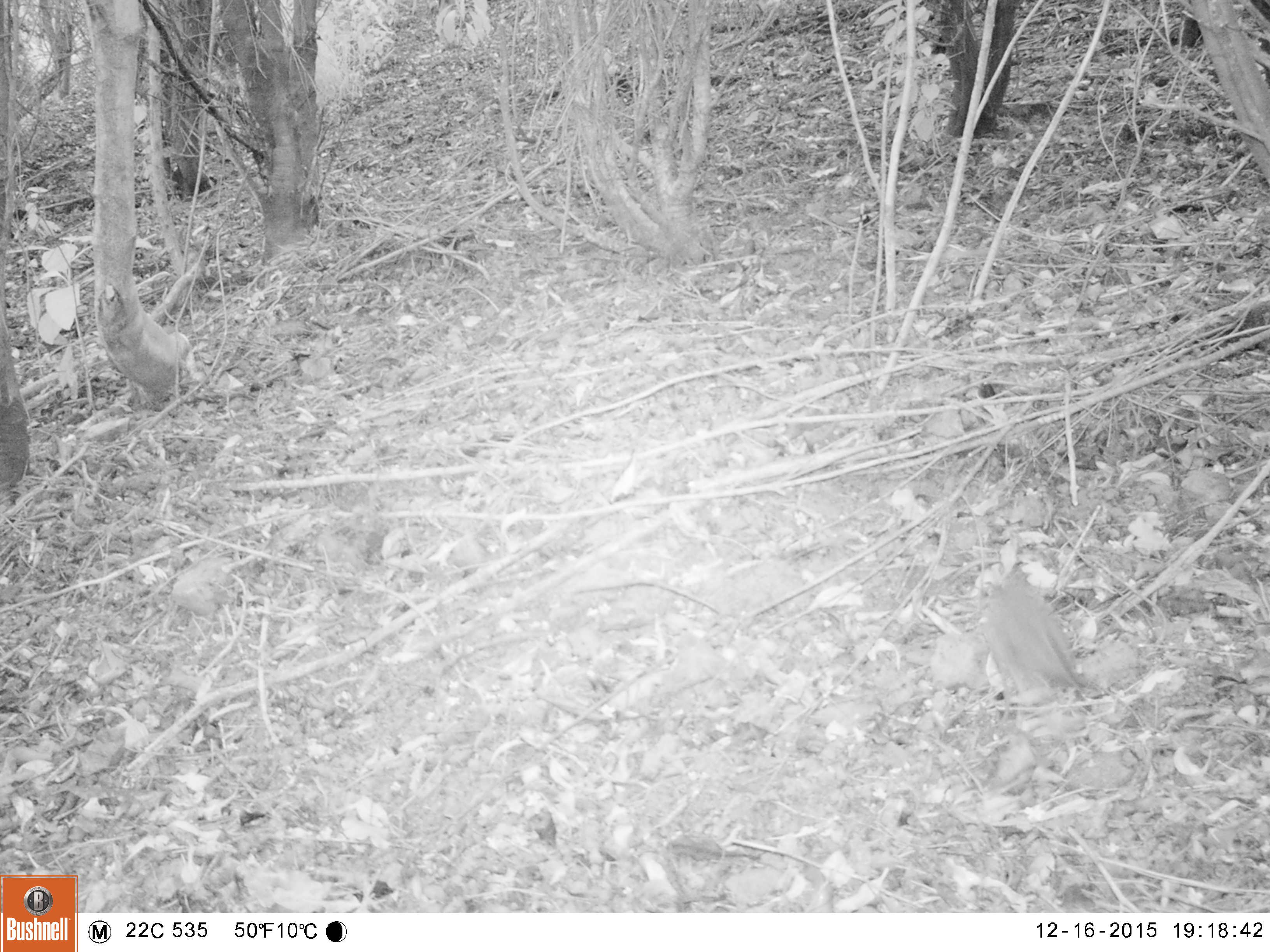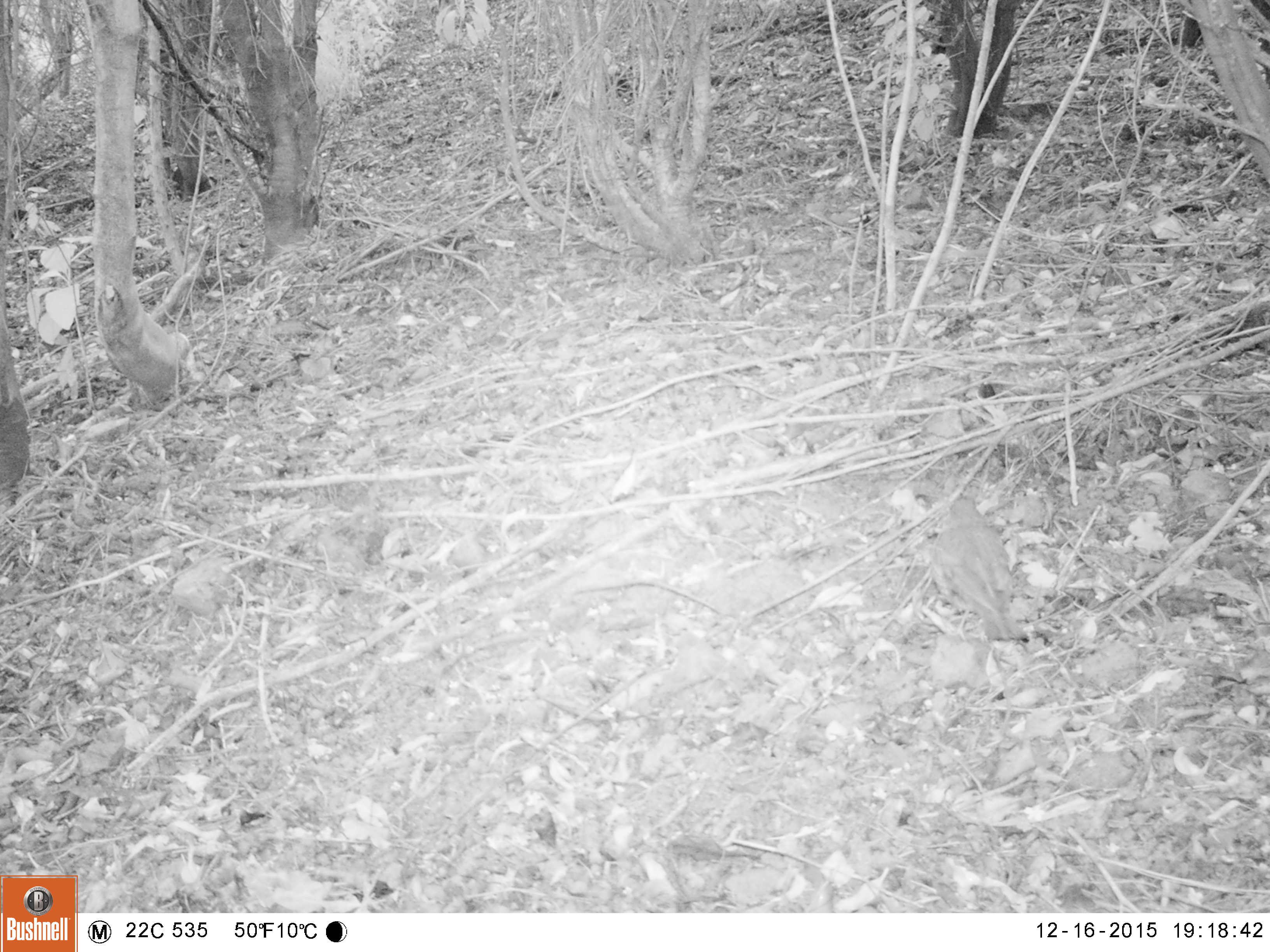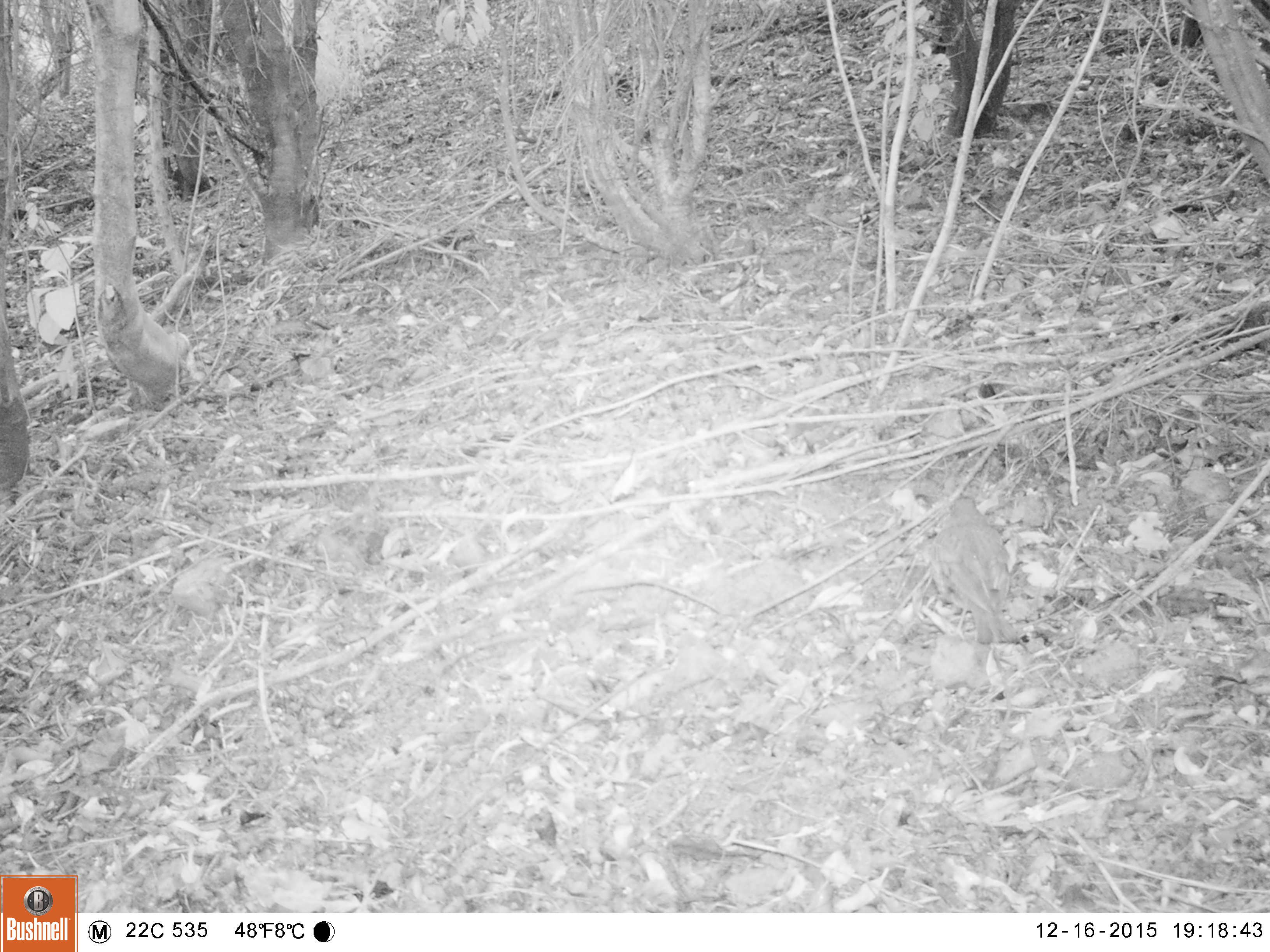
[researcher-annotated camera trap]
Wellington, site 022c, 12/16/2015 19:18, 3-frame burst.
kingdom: Animalia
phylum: Chordata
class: Aves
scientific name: Aves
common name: bird